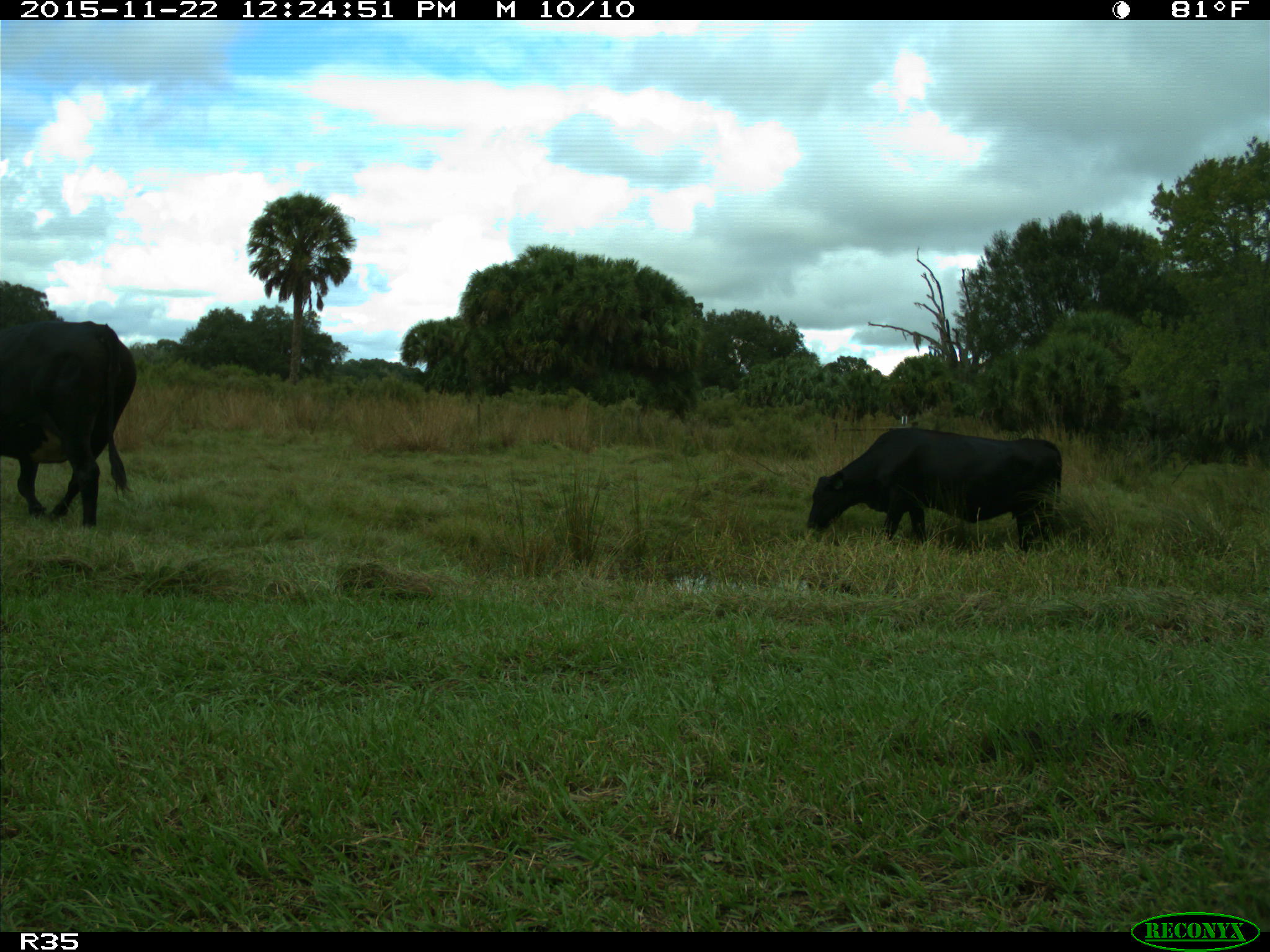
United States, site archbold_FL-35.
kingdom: Animalia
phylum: Chordata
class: Mammalia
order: Artiodactyla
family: Bovidae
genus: Bos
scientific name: Bos taurus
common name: domestic cow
Bos taurus (domestic cow).